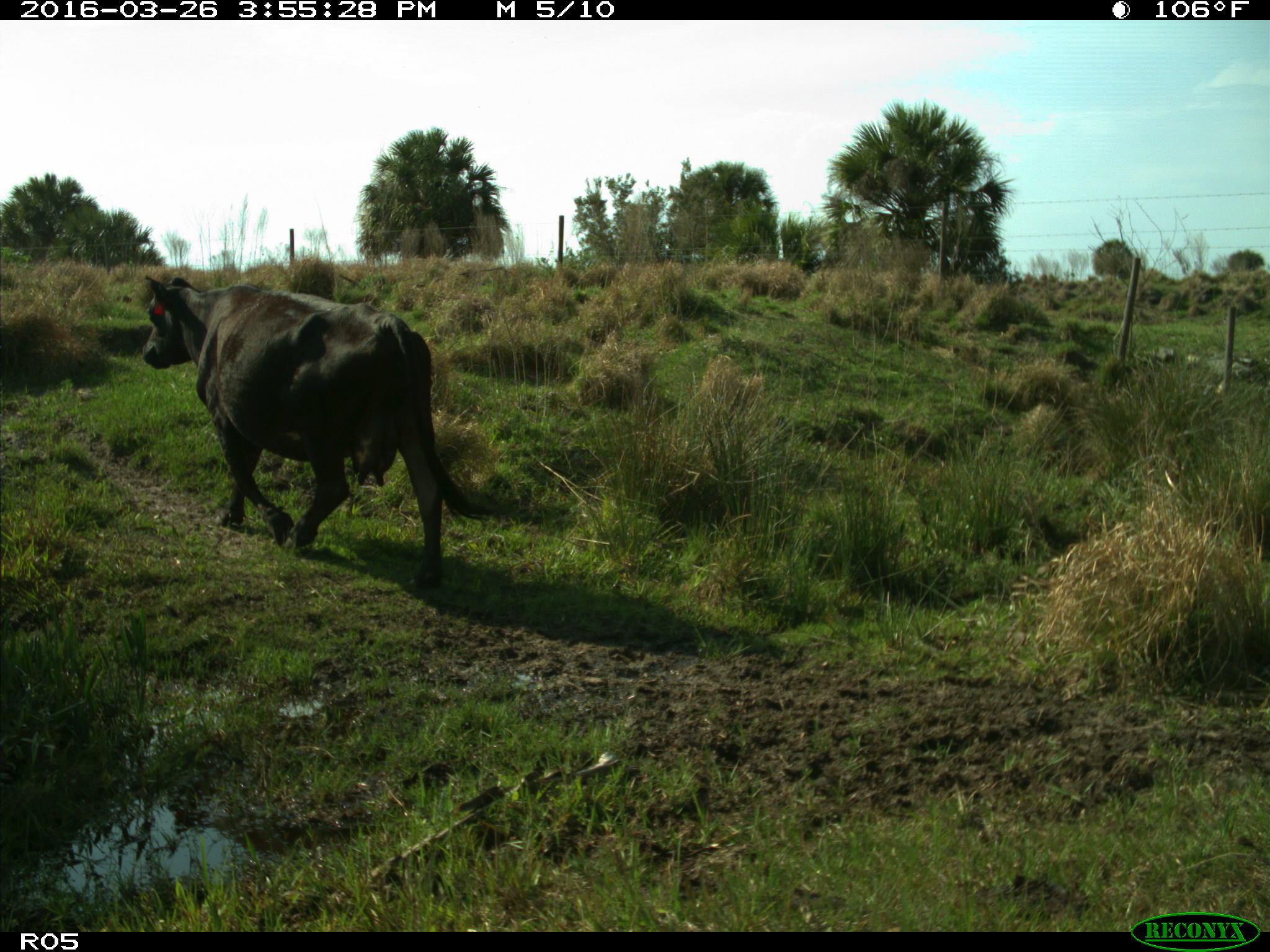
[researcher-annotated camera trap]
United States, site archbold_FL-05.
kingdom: Animalia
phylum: Chordata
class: Mammalia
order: Artiodactyla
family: Bovidae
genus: Bos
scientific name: Bos taurus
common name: domestic cow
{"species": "Bos taurus (domestic cow)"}